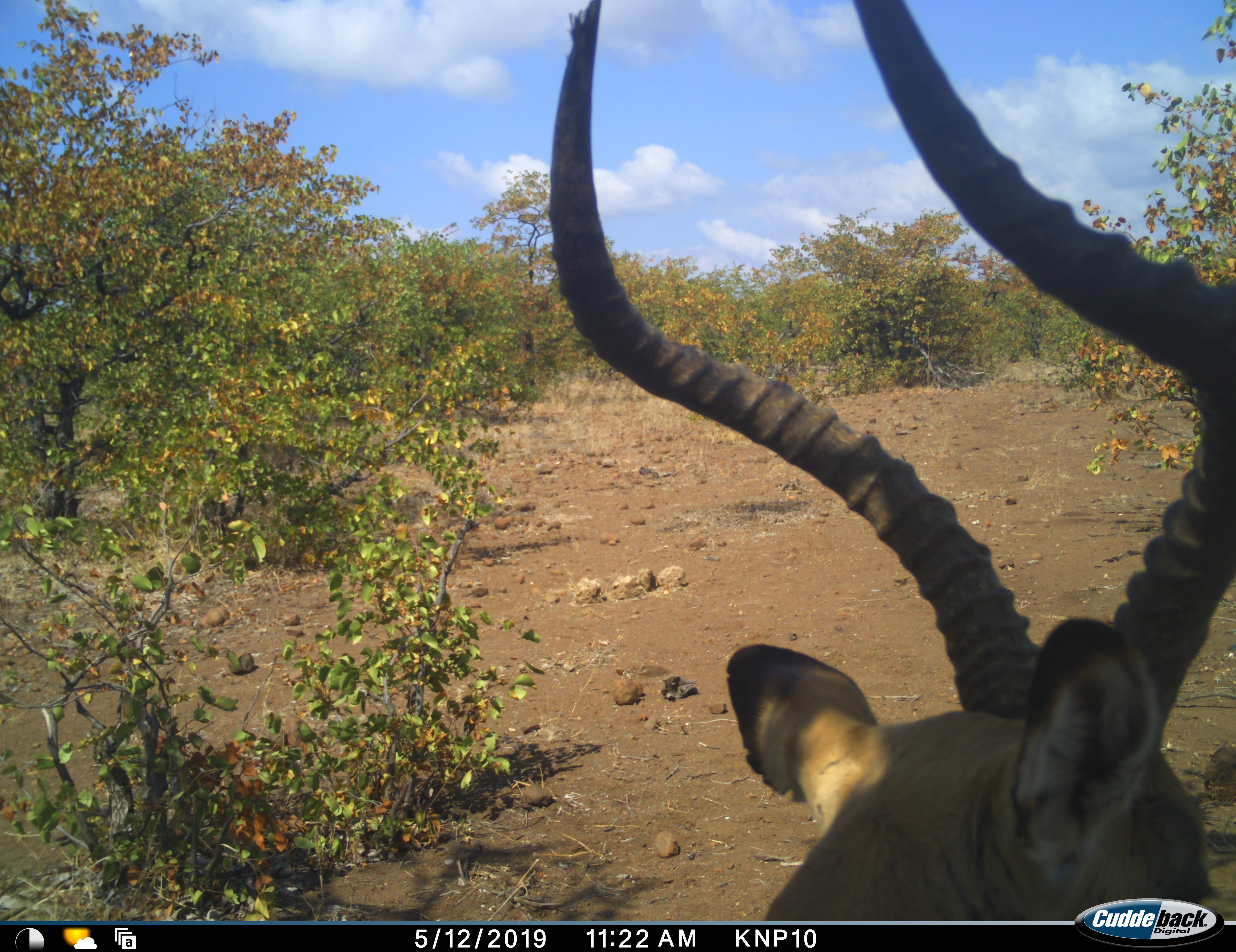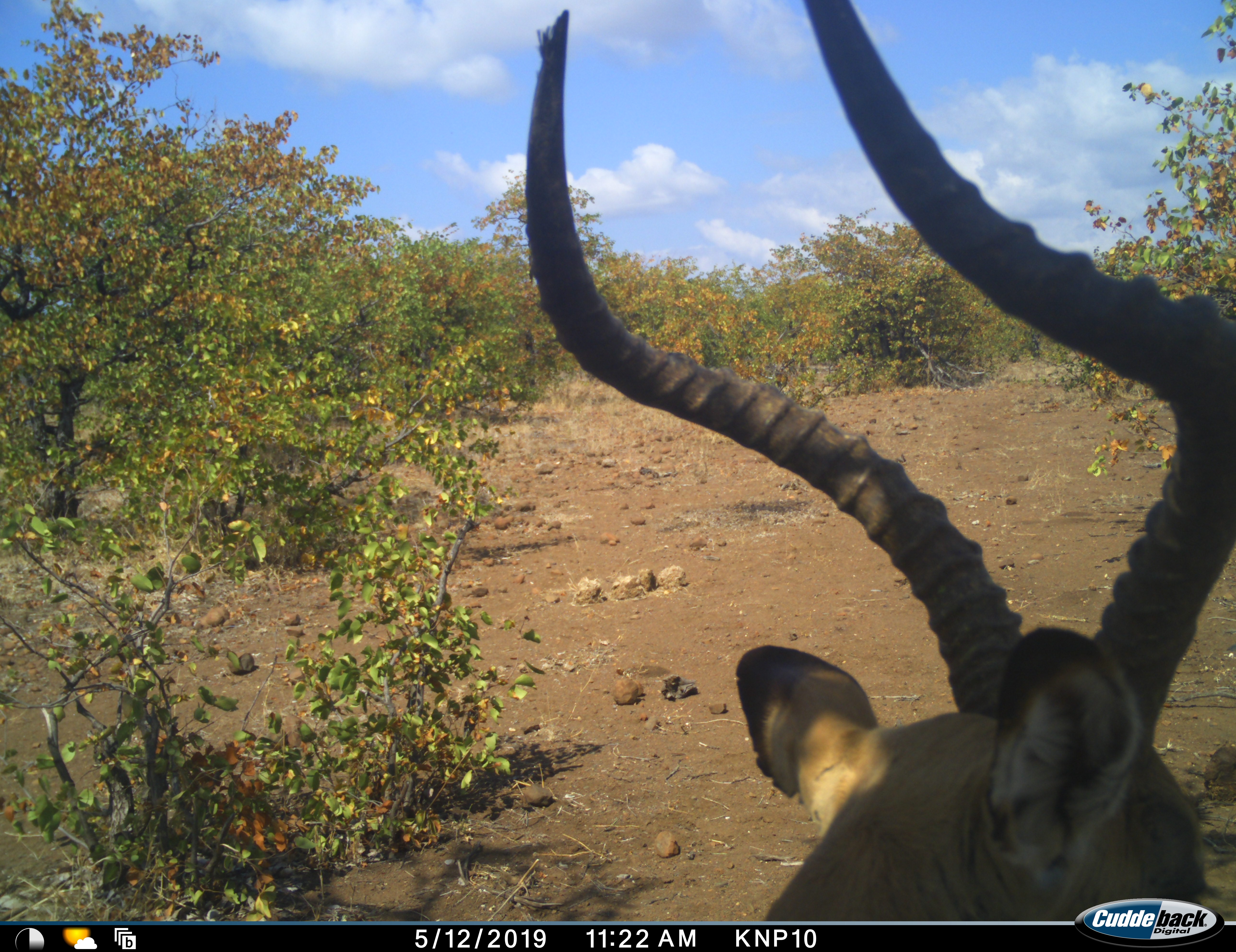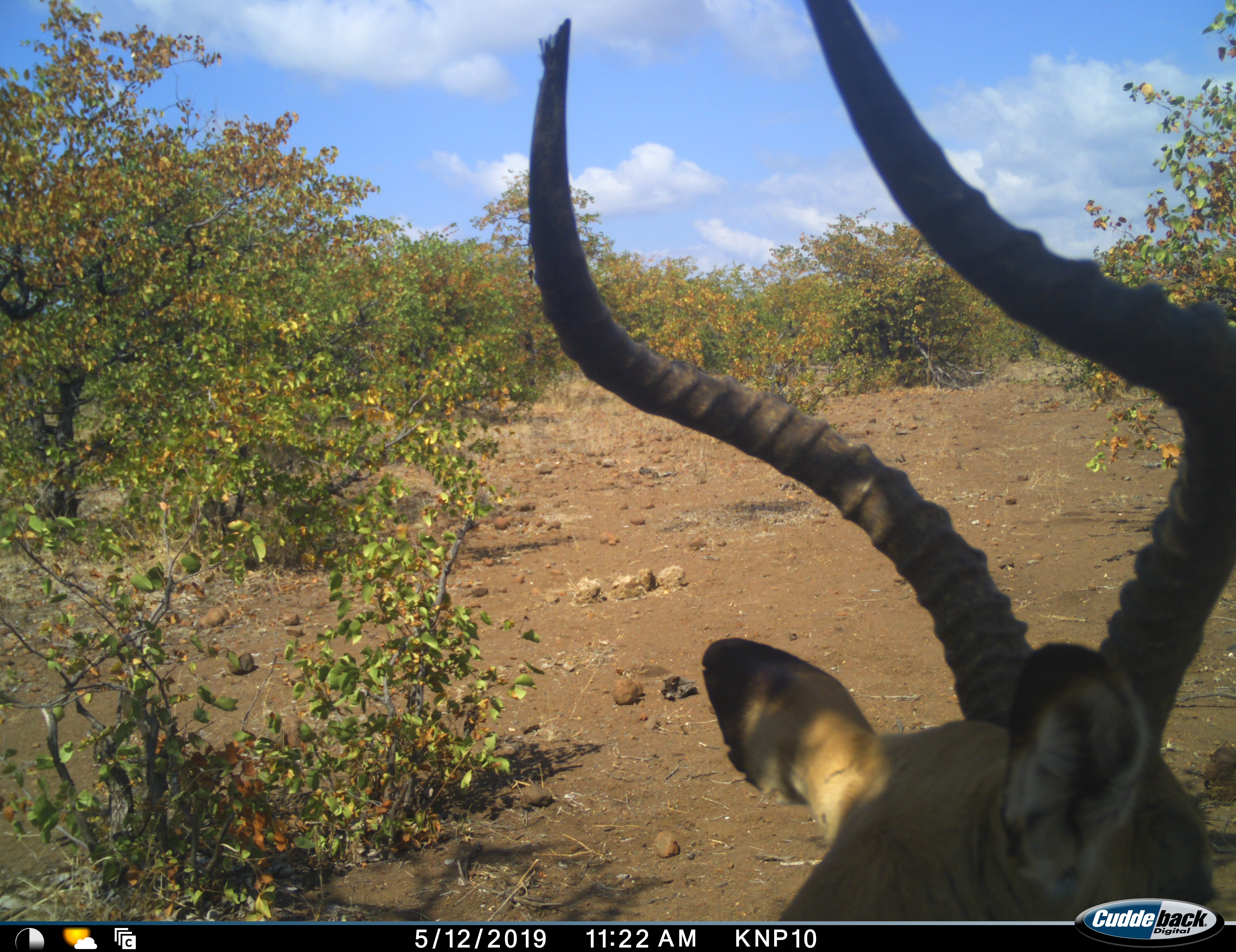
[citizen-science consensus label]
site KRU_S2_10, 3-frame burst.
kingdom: Animalia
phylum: Chordata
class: Mammalia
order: Artiodactyla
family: Bovidae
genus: Aepyceros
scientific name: Aepyceros melampus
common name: impala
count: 1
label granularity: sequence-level